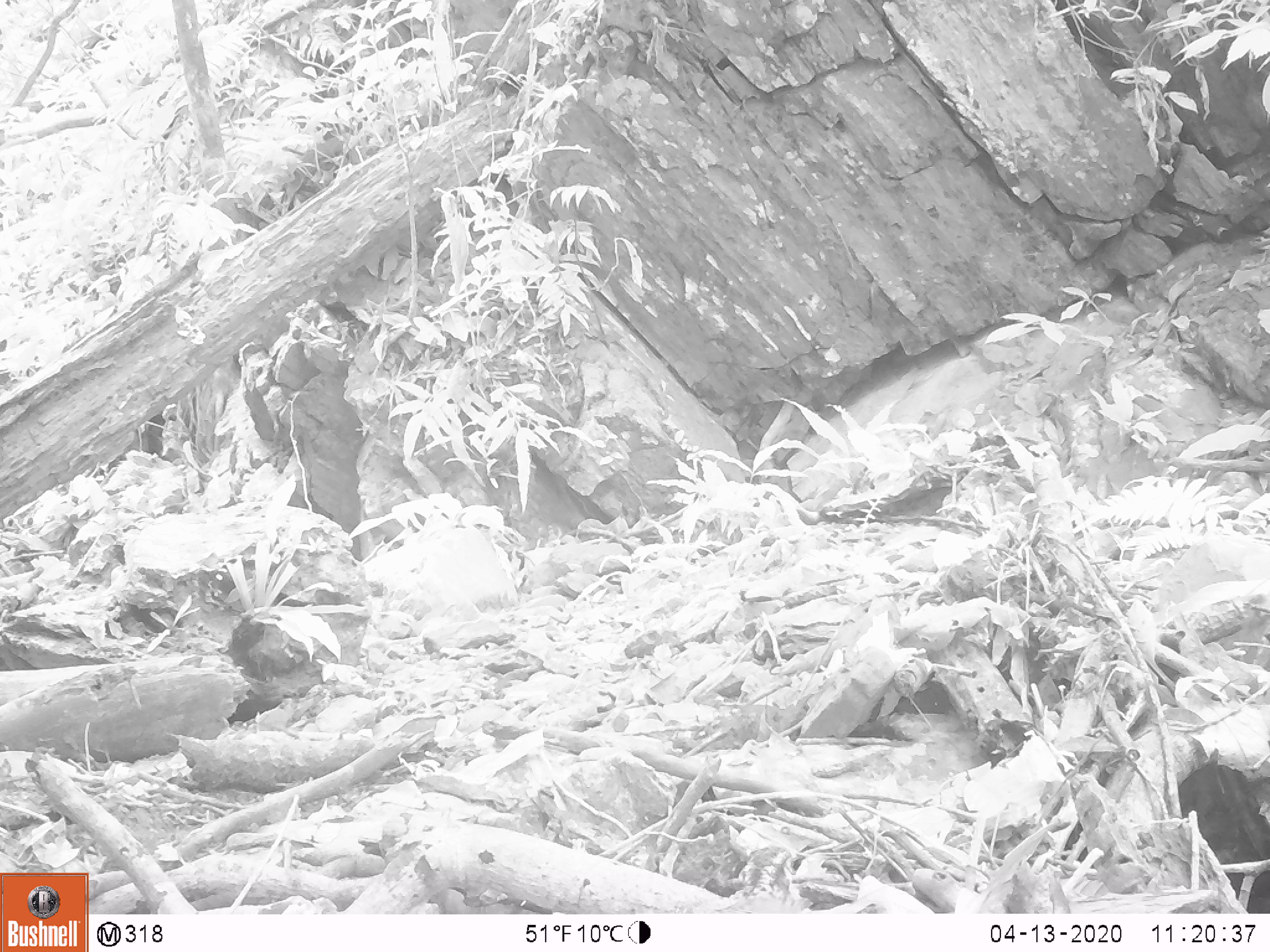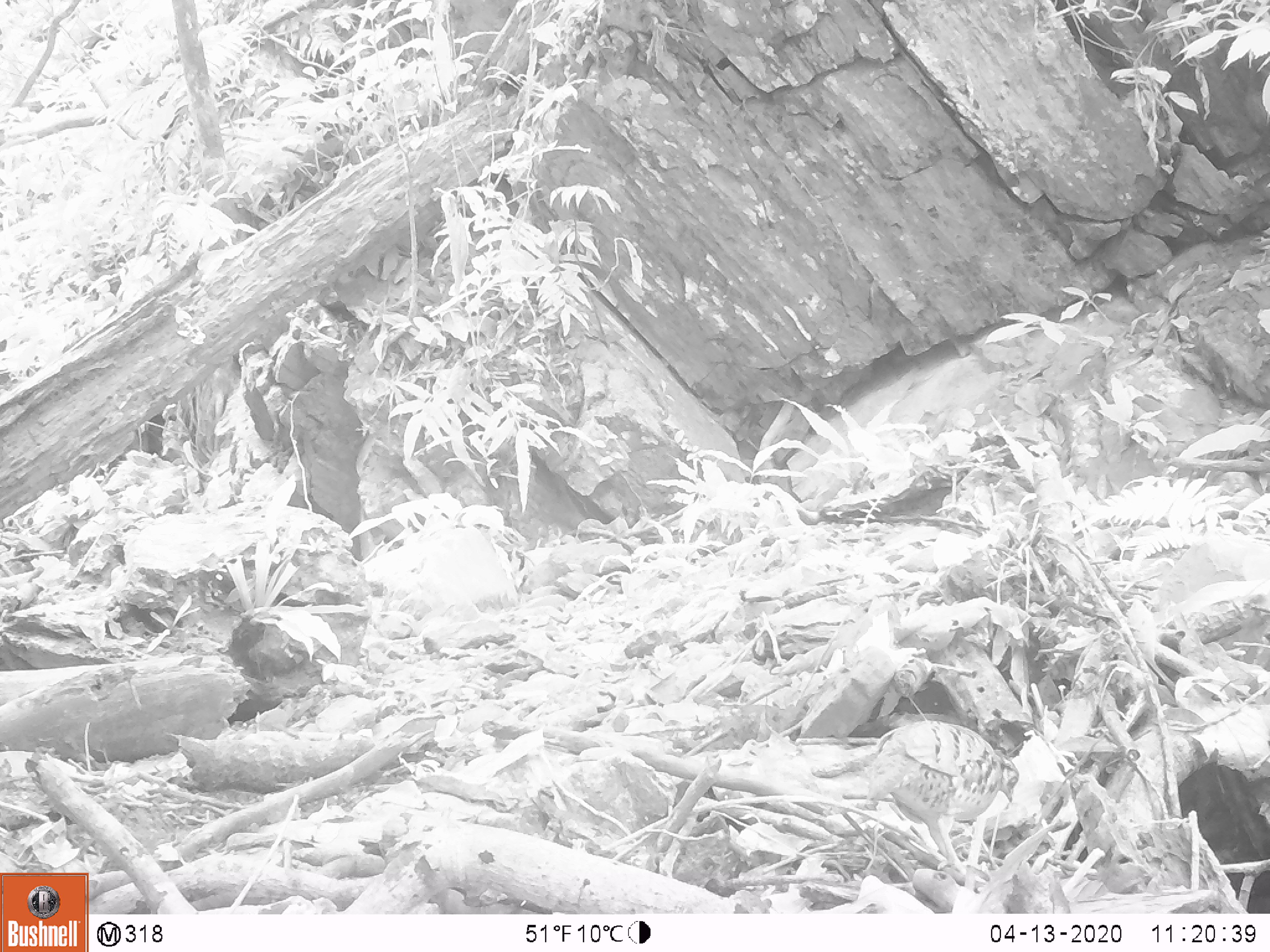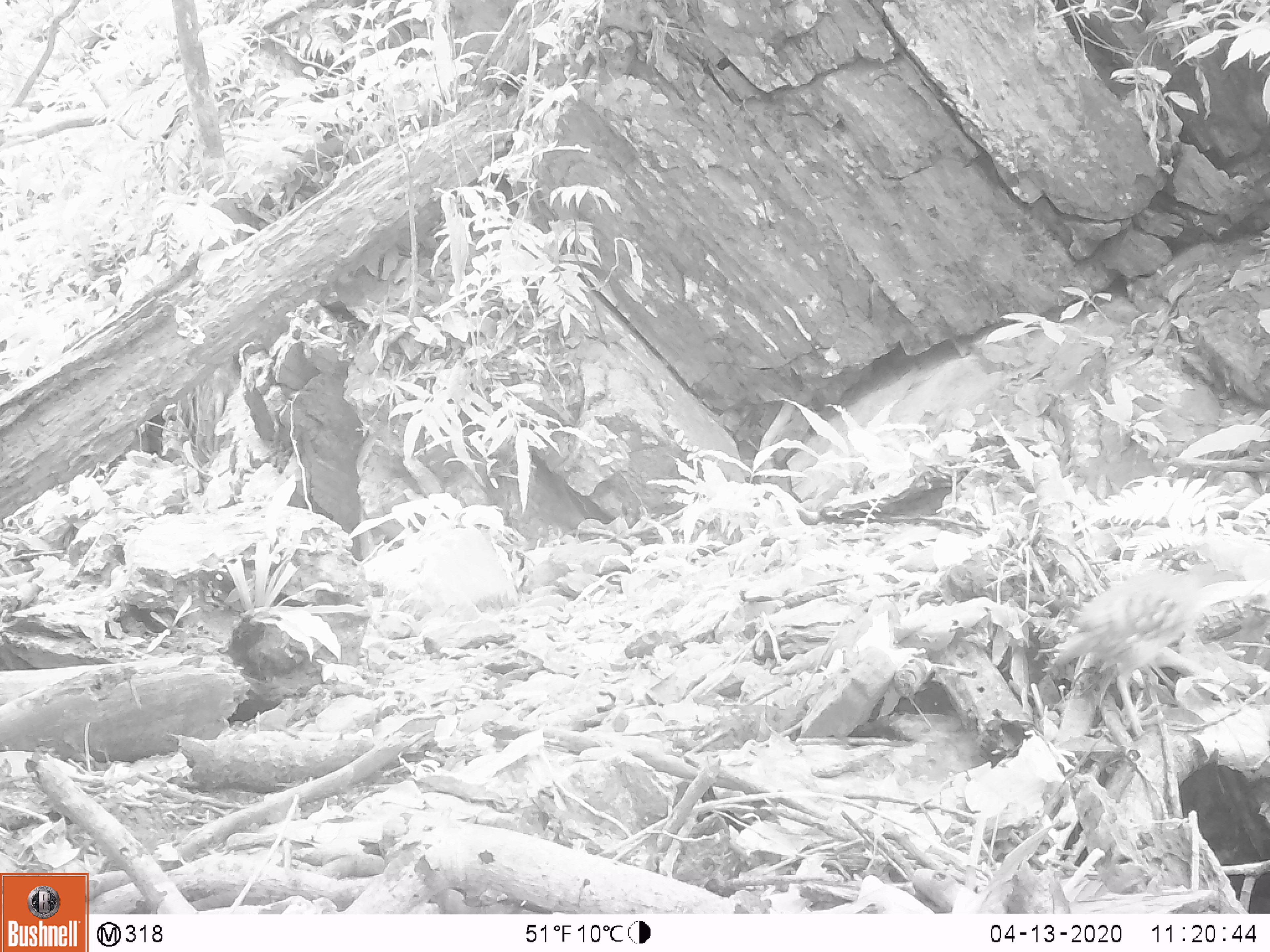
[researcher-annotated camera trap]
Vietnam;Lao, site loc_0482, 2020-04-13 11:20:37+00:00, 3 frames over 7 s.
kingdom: Animalia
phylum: Chordata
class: Aves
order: Galliformes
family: Phasianidae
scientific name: Phasianidae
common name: partridge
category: unidentified partridge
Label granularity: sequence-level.